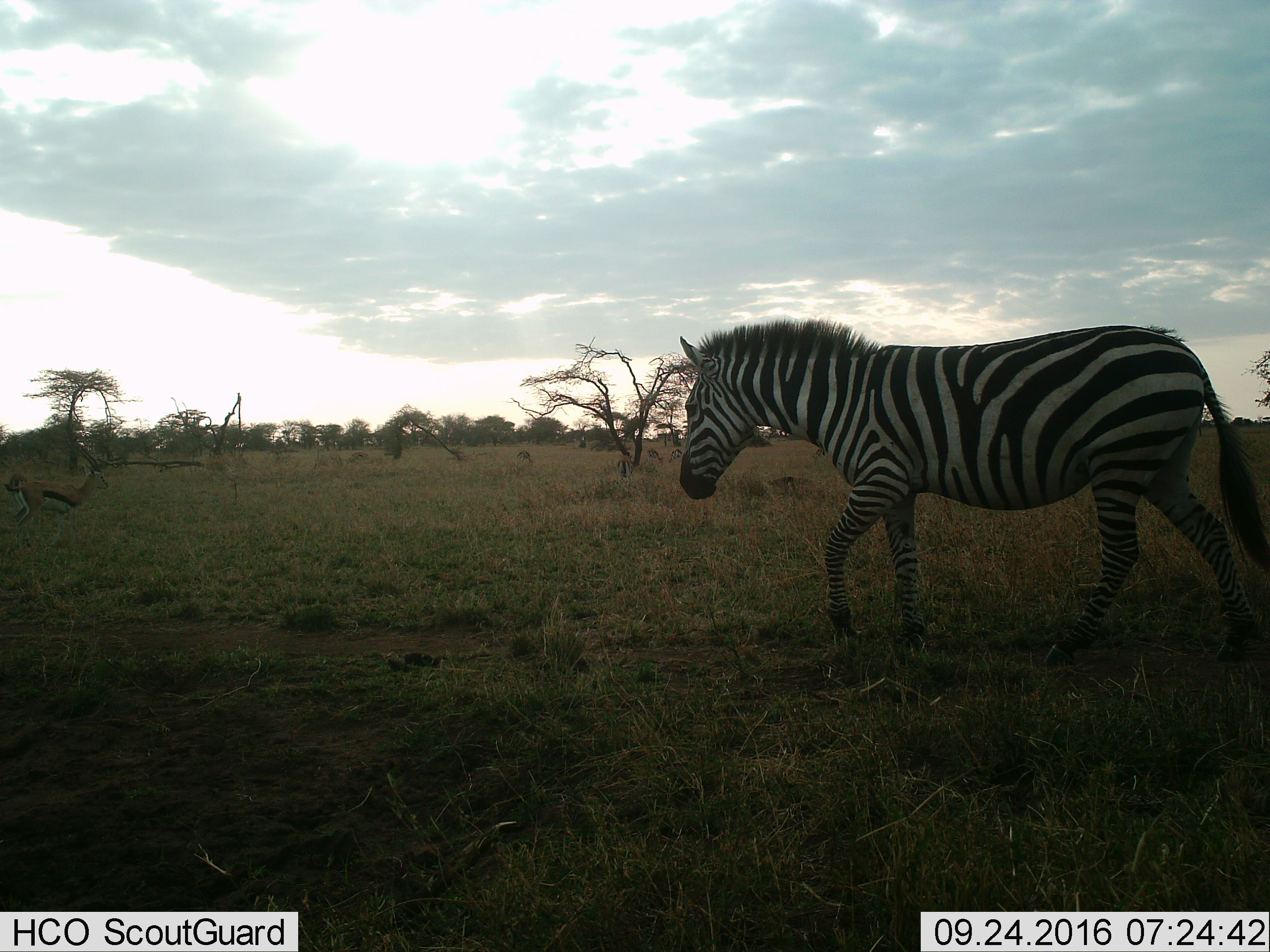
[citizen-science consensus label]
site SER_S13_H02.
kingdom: Animalia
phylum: Chordata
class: Mammalia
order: Artiodactyla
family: Bovidae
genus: Eudorcas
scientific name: Eudorcas thomsonii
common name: thomson's gazelle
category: gazellethomsons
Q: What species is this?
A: Gazellethomsons (thomson's gazelle) (Eudorcas thomsonii).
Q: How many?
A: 5.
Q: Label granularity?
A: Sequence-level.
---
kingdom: Animalia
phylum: Chordata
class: Mammalia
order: Perissodactyla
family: Equidae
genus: Equus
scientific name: Equus quagga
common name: plains zebra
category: zebraplains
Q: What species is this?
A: Zebraplains (plains zebra) (Equus quagga).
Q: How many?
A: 1.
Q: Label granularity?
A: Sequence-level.